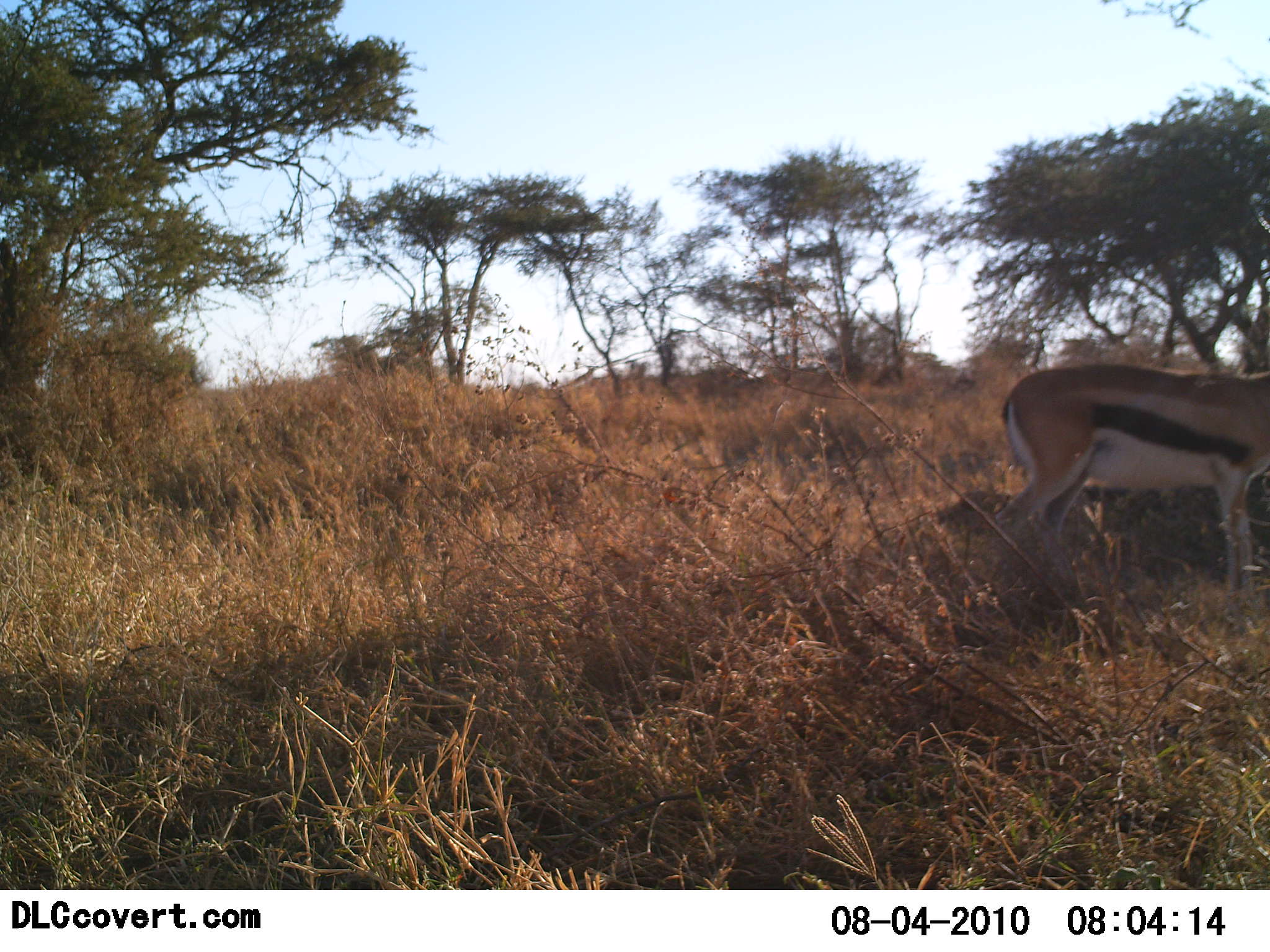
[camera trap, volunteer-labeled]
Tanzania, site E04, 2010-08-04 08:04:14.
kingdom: Animalia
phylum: Chordata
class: Mammalia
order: Artiodactyla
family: Bovidae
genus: Eudorcas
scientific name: Eudorcas thomsonii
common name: thomson's gazelle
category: gazellethomsons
Gazellethomsons (thomson's gazelle) (Eudorcas thomsonii), count 1. Behavior (volunteer vote fractions): standing 82%, resting 0%, moving 18%, interacting 0%. Young present (vote fraction): 0%. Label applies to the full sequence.